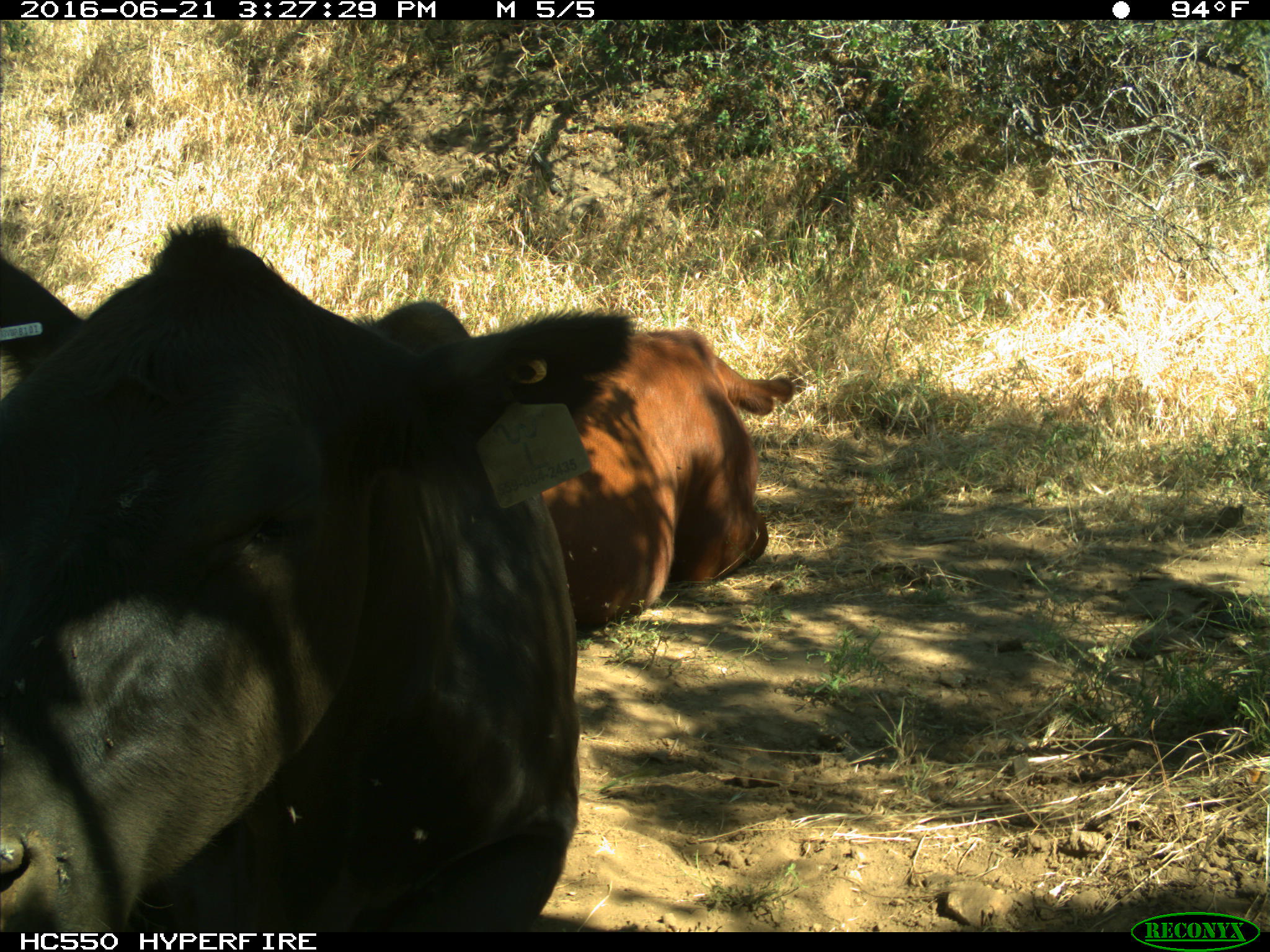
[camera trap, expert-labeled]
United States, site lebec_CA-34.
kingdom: Animalia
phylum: Chordata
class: Mammalia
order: Artiodactyla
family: Bovidae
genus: Bos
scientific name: Bos taurus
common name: domestic cow